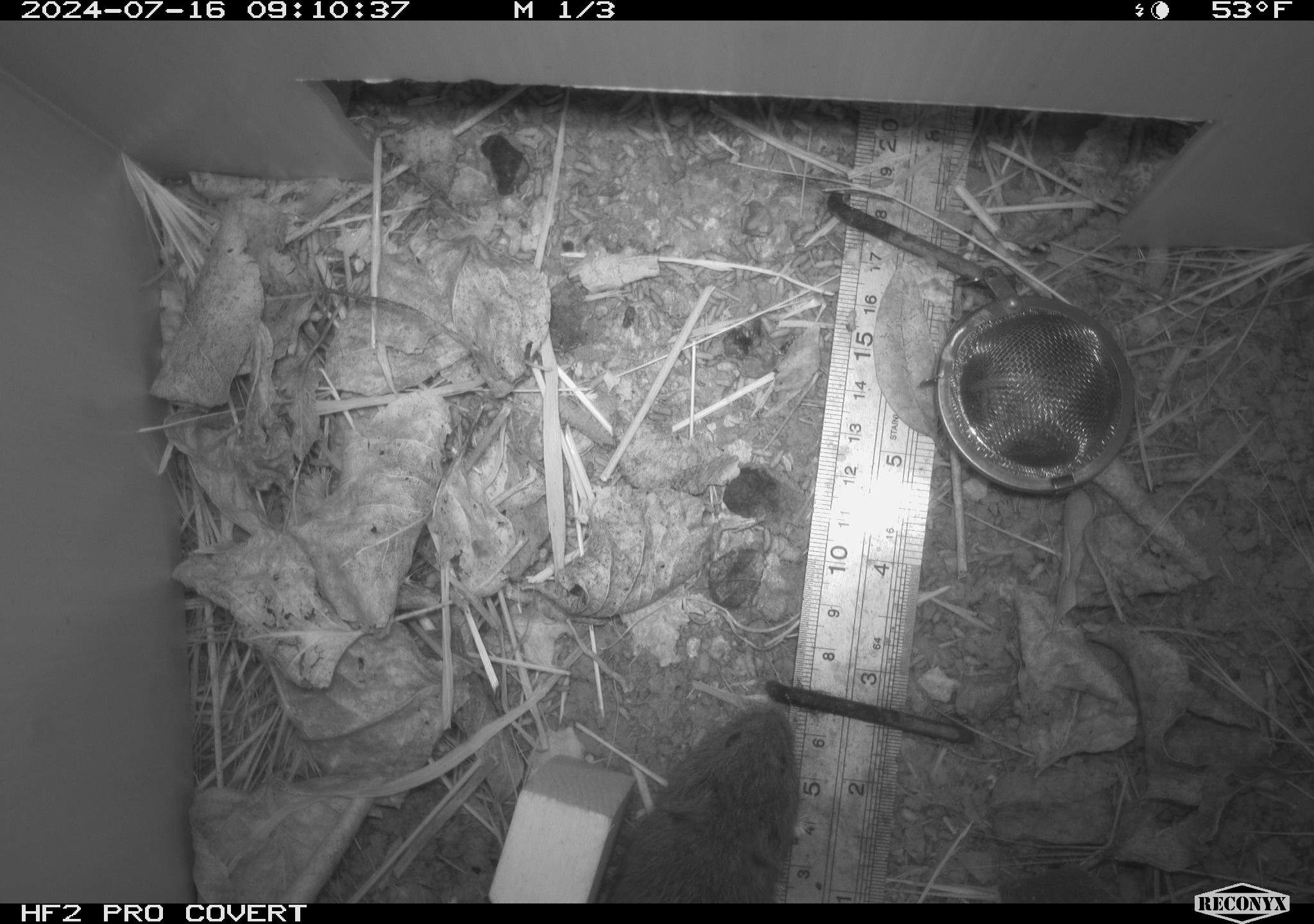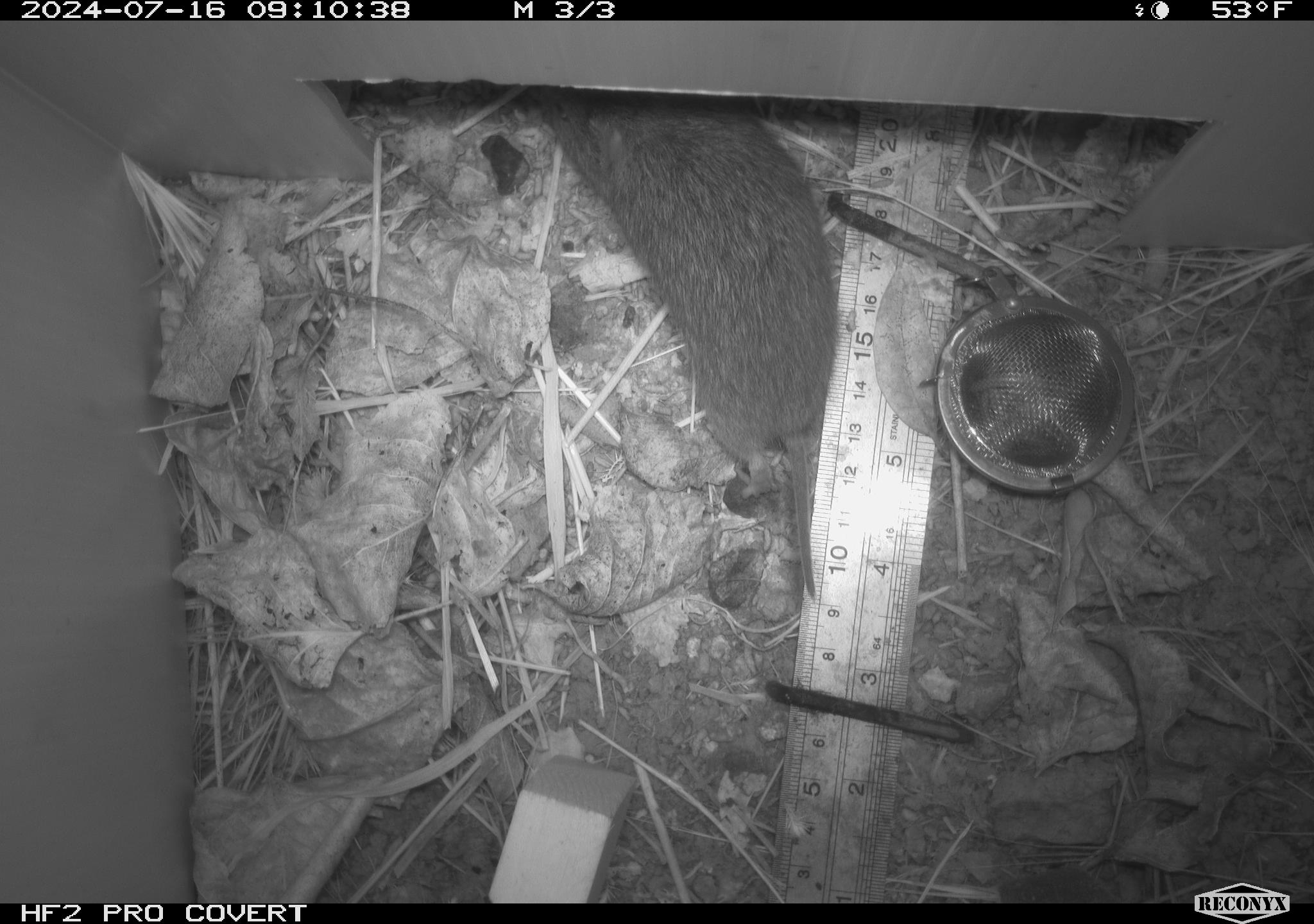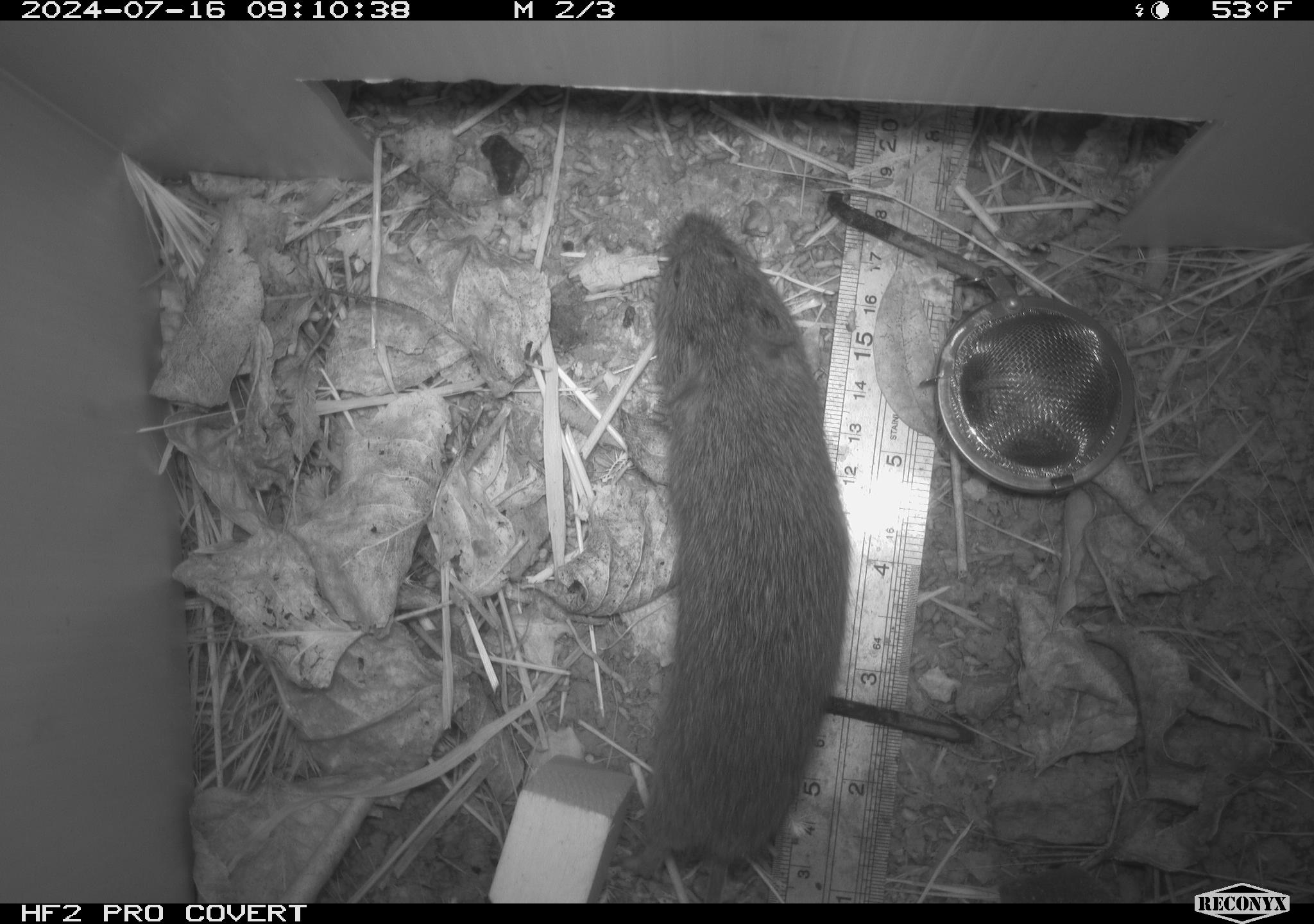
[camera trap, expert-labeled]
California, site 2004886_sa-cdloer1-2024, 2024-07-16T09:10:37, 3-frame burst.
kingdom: Animalia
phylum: Chordata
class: Mammalia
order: Rodentia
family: Cricetidae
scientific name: Arvicolinae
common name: voles, lemmings, and muskrats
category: arvicolinae subfamily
Arvicolinae subfamily (voles, lemmings, and muskrats) (Arvicolinae).